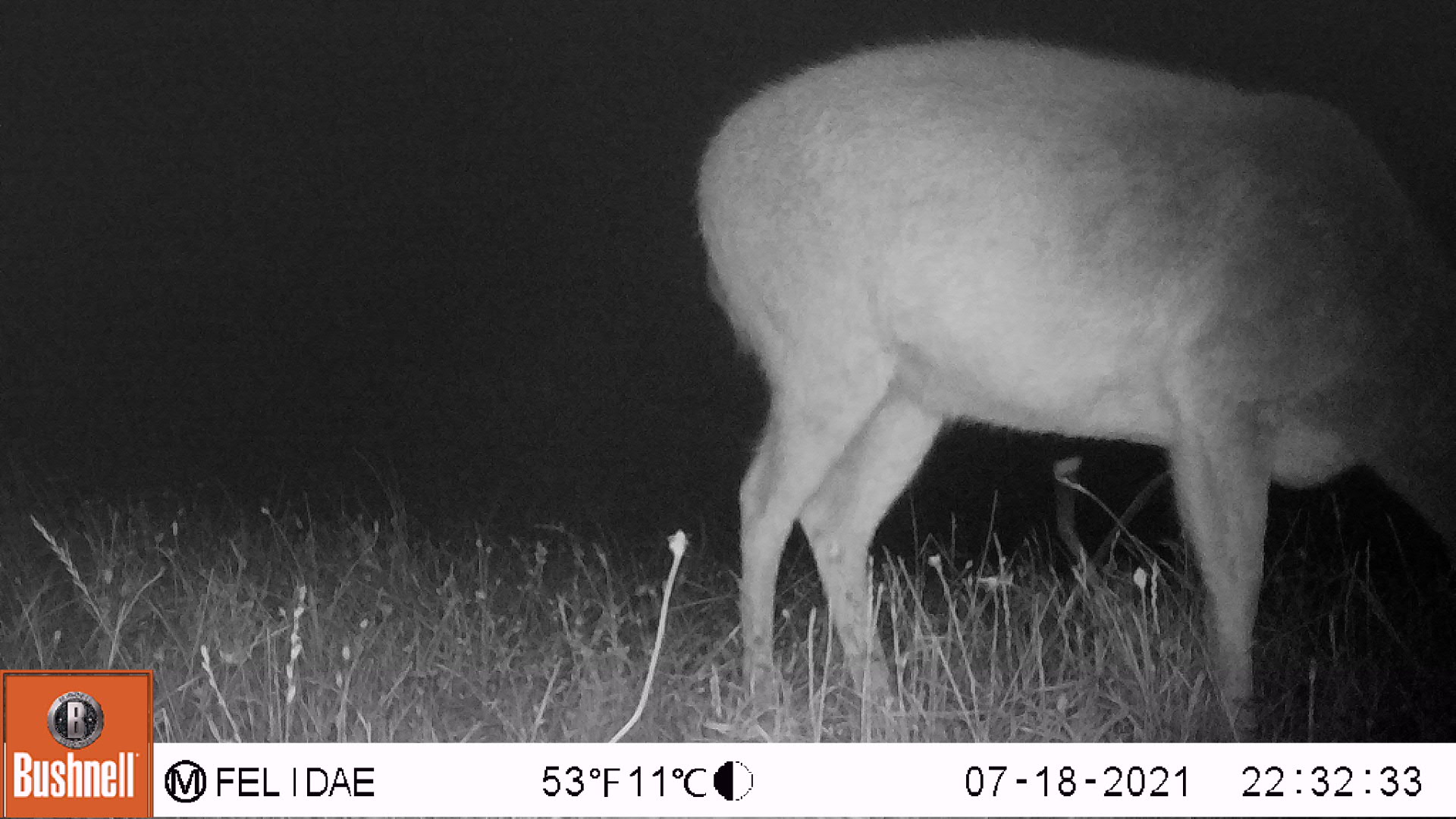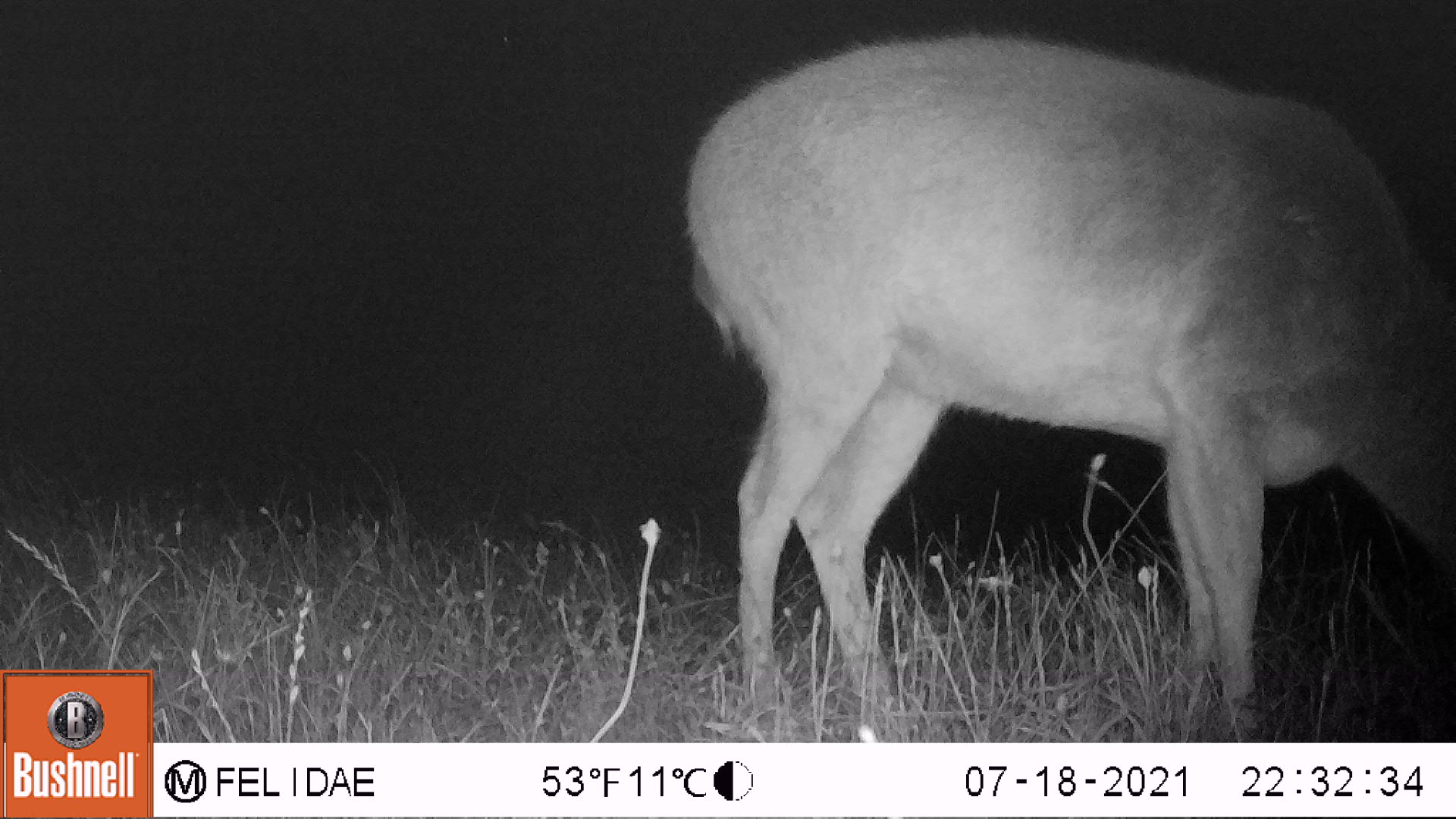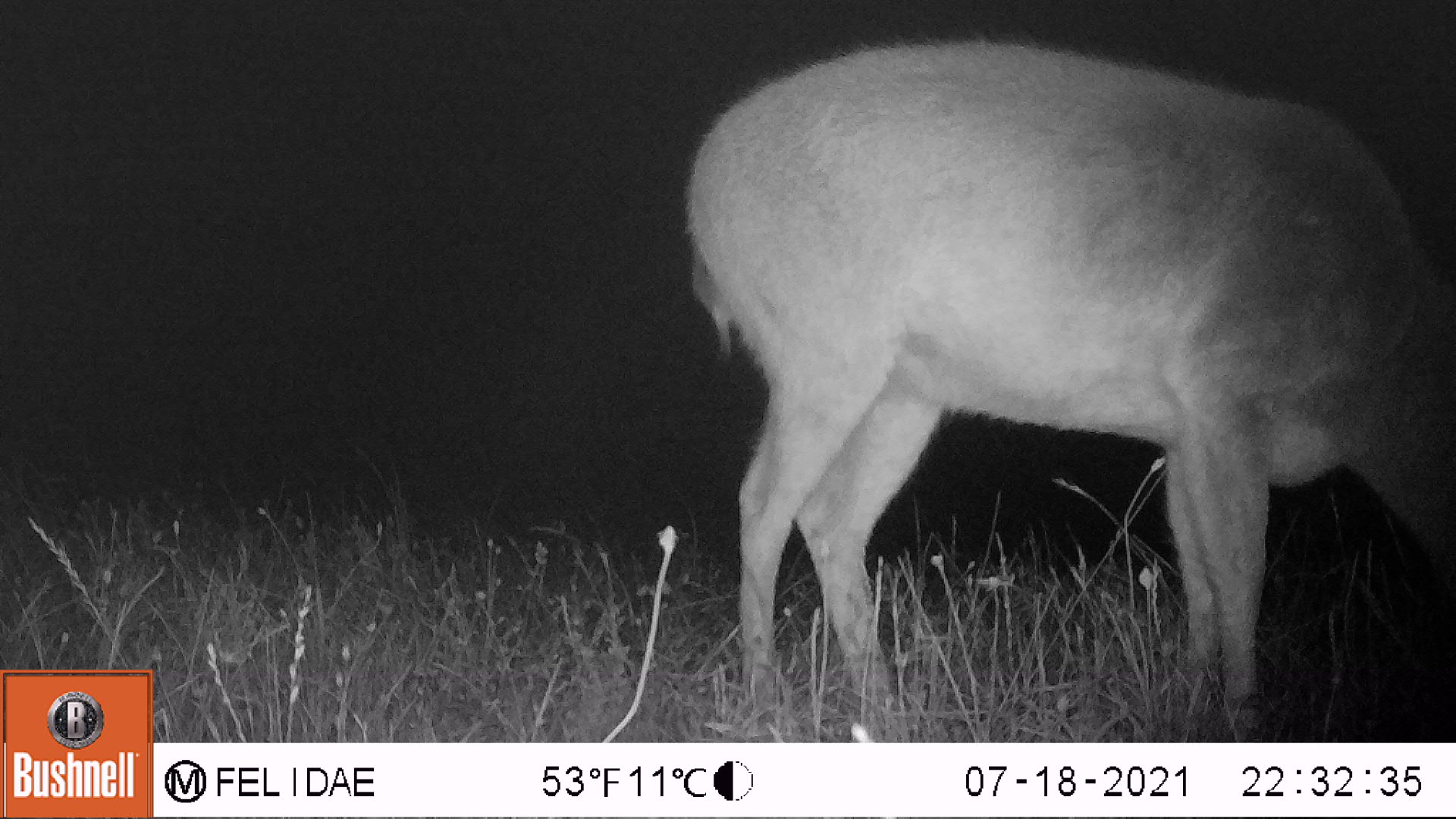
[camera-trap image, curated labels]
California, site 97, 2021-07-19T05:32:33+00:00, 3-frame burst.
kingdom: Animalia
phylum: Chordata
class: Mammalia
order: Artiodactyla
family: Cervidae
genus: Odocoileus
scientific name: Odocoileus hemionus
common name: mule deer